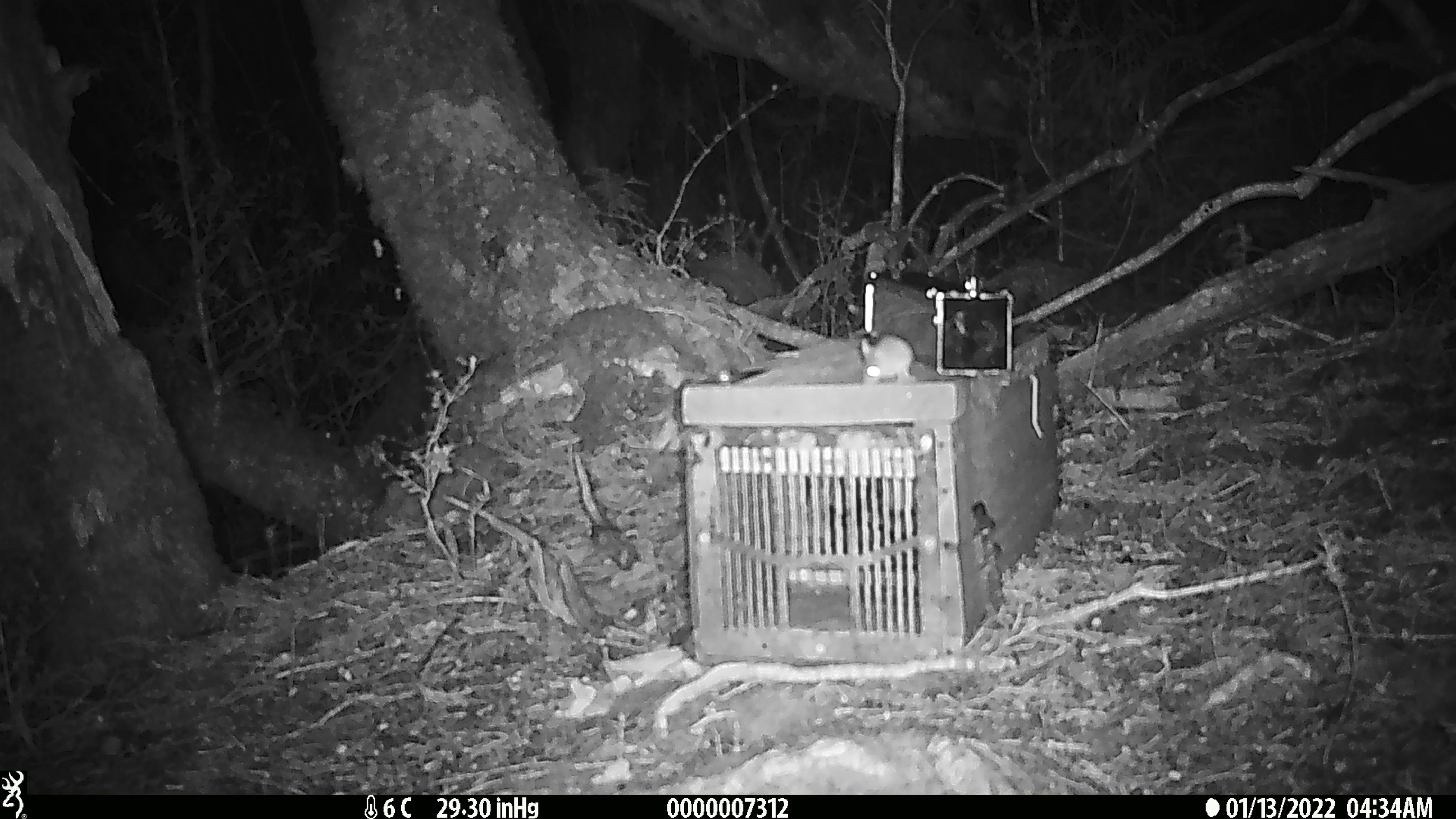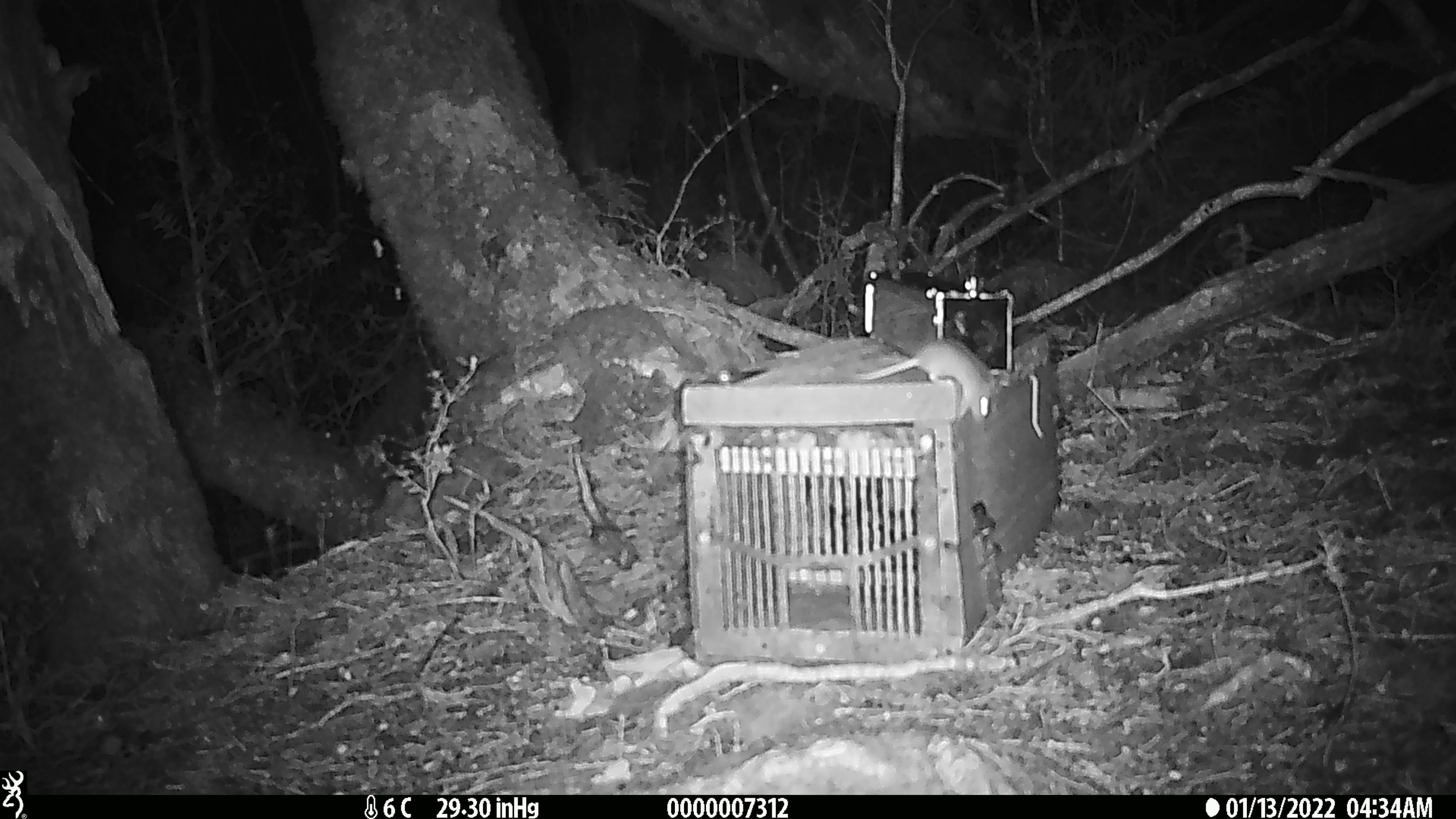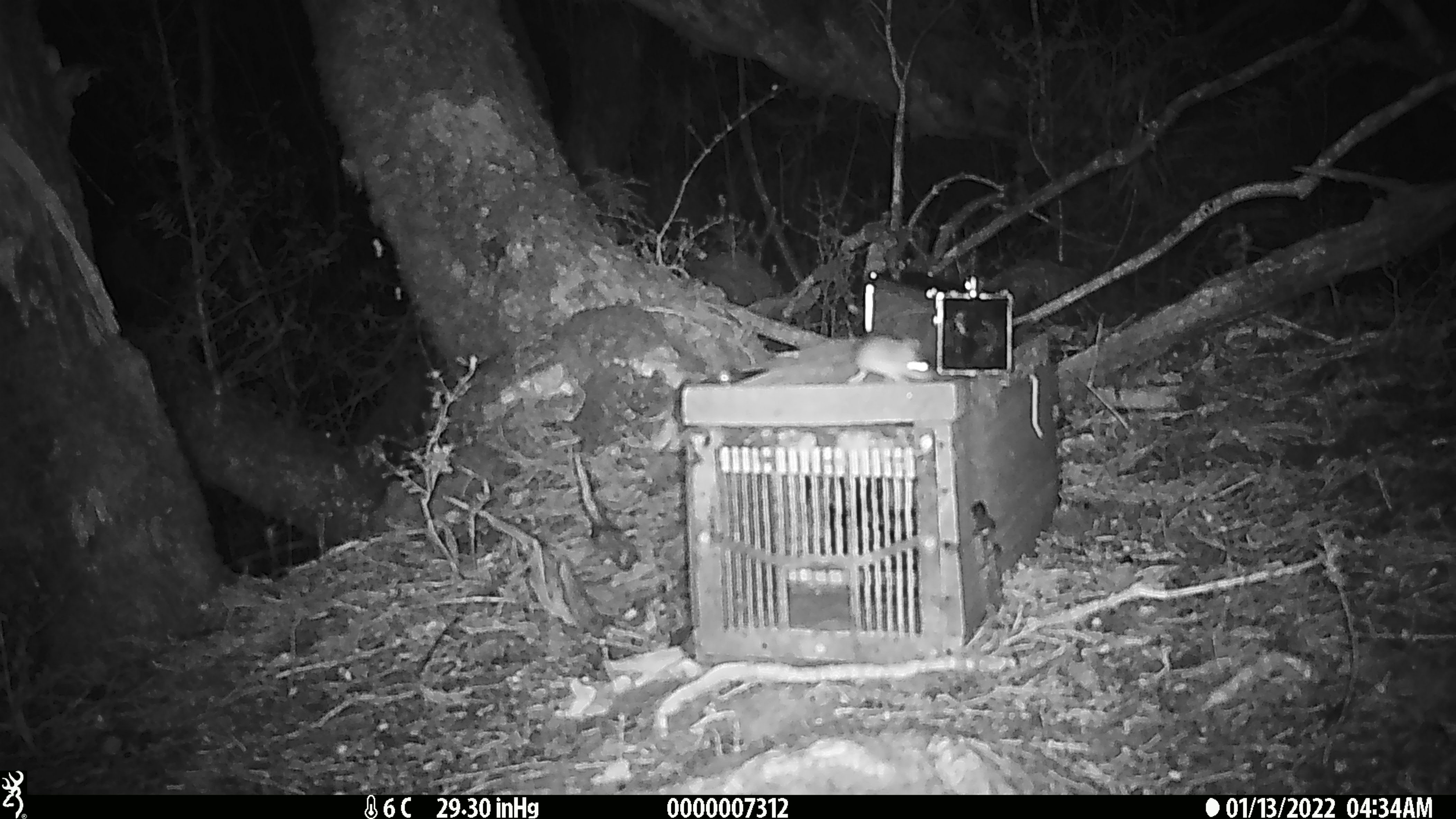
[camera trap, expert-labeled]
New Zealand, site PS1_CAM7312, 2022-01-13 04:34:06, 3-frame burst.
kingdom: Animalia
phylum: Chordata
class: Mammalia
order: Rodentia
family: Muridae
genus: Mus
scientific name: Mus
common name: mouse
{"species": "mouse (Mus)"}